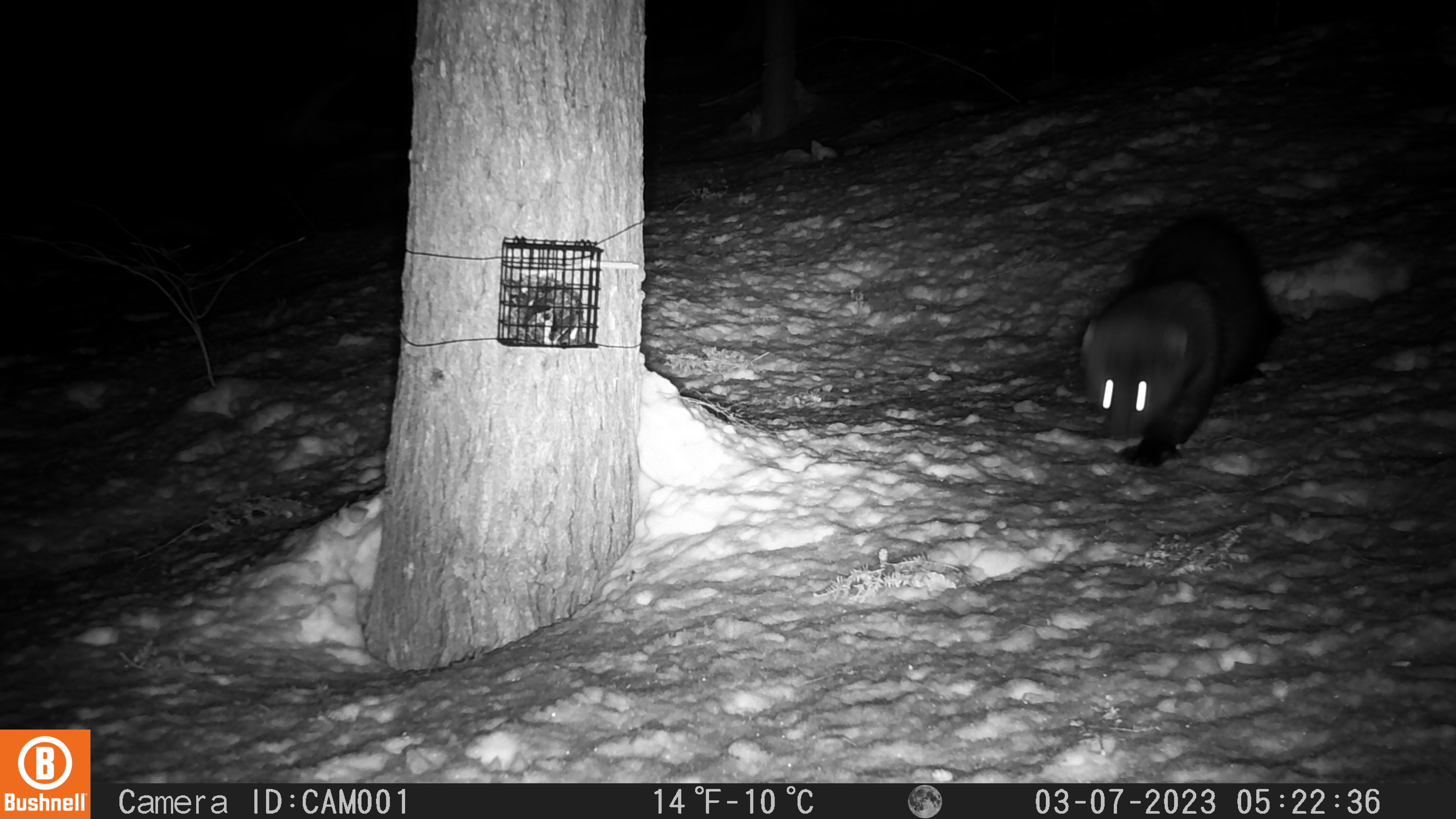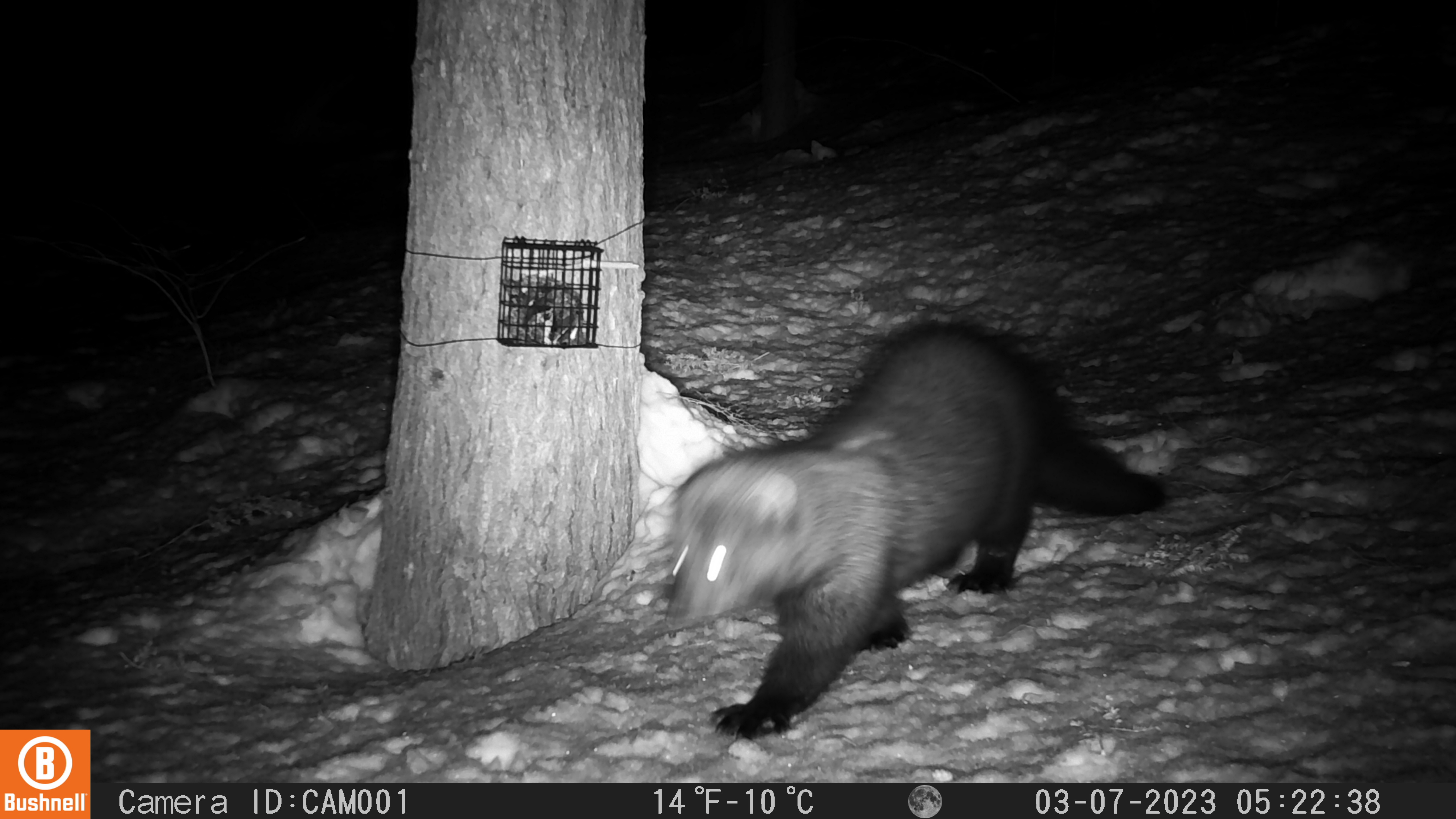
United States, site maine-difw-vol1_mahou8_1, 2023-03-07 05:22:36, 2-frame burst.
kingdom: Animalia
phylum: Chordata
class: Mammalia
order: Carnivora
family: Mustelidae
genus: Pekania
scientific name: Pekania pennanti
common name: fisher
Fisher (Pekania pennanti).